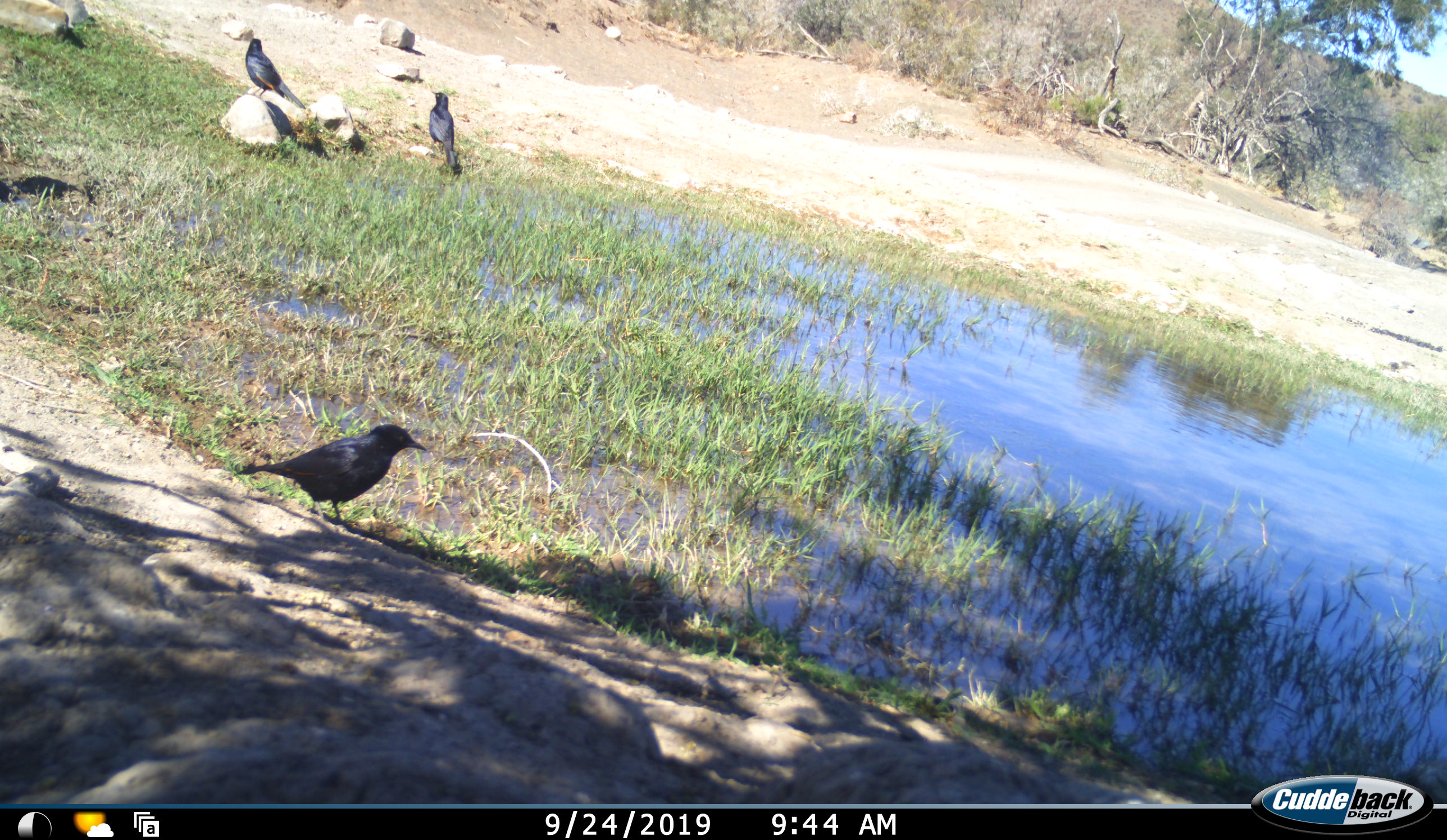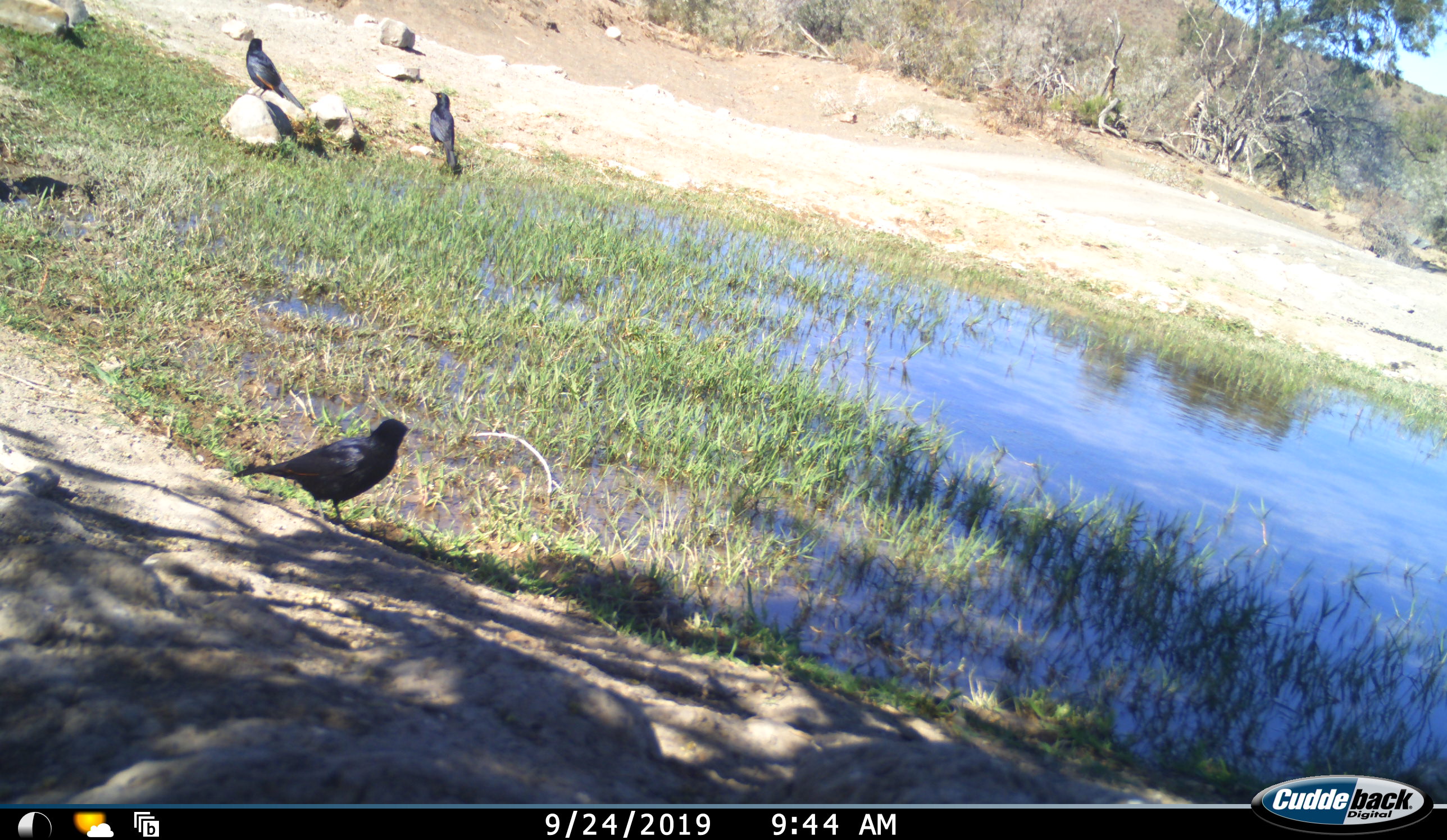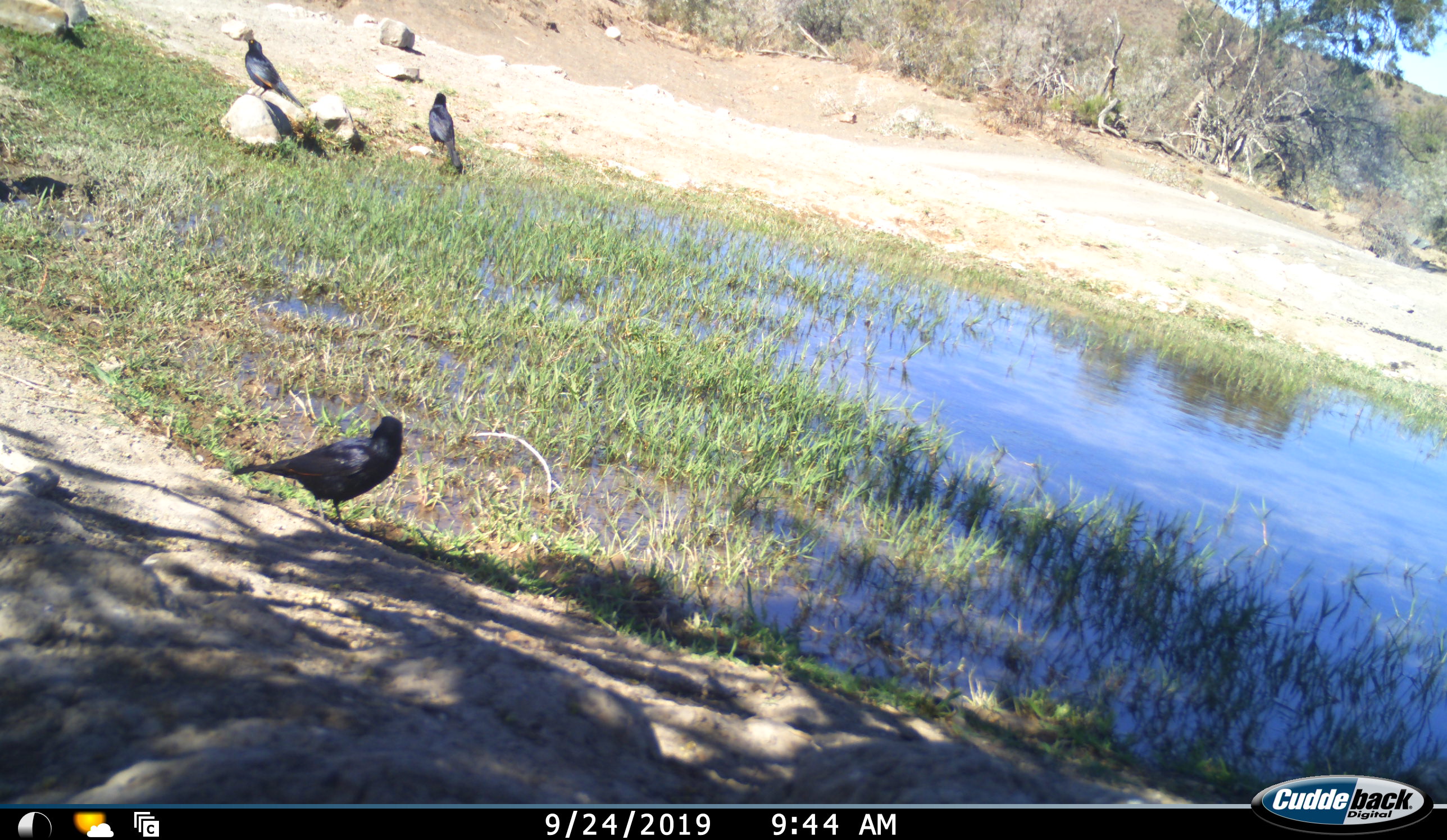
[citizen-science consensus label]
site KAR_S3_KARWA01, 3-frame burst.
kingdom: Animalia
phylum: Chordata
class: Aves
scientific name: Aves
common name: bird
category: birdother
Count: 3.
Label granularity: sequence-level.